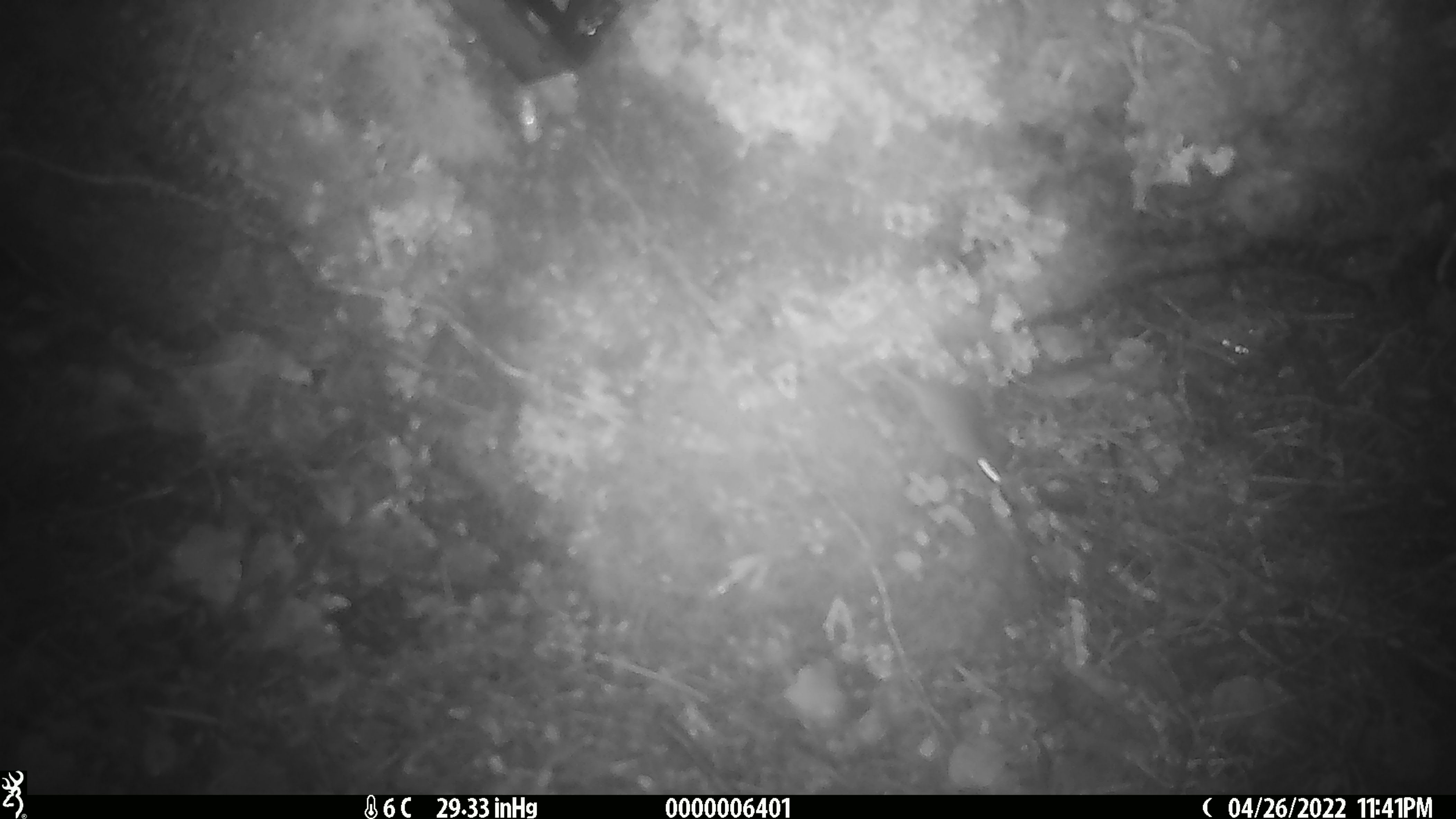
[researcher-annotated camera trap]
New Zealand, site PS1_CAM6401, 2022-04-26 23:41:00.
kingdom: Animalia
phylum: Chordata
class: Mammalia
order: Rodentia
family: Muridae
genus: Mus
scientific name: Mus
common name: mouse